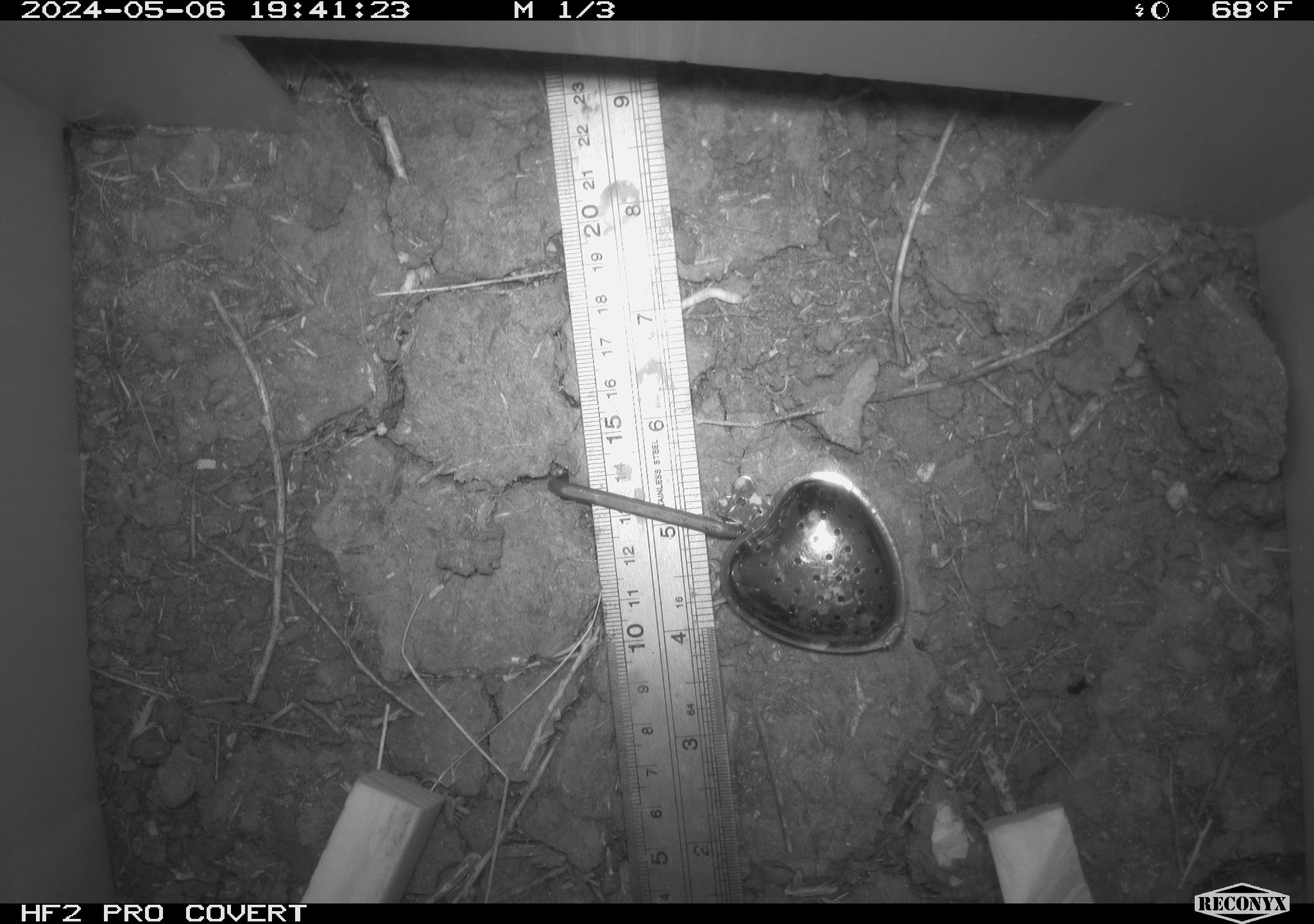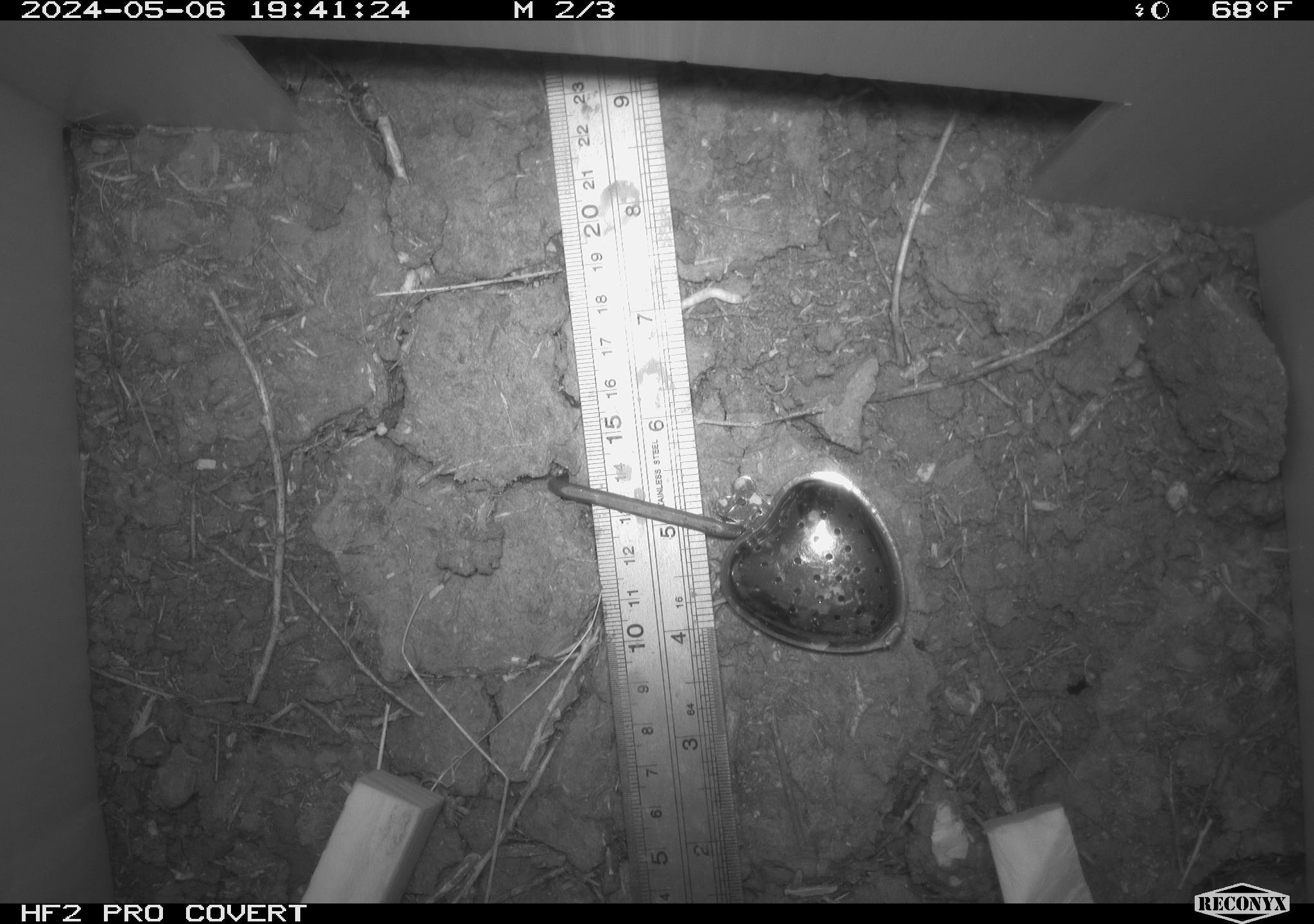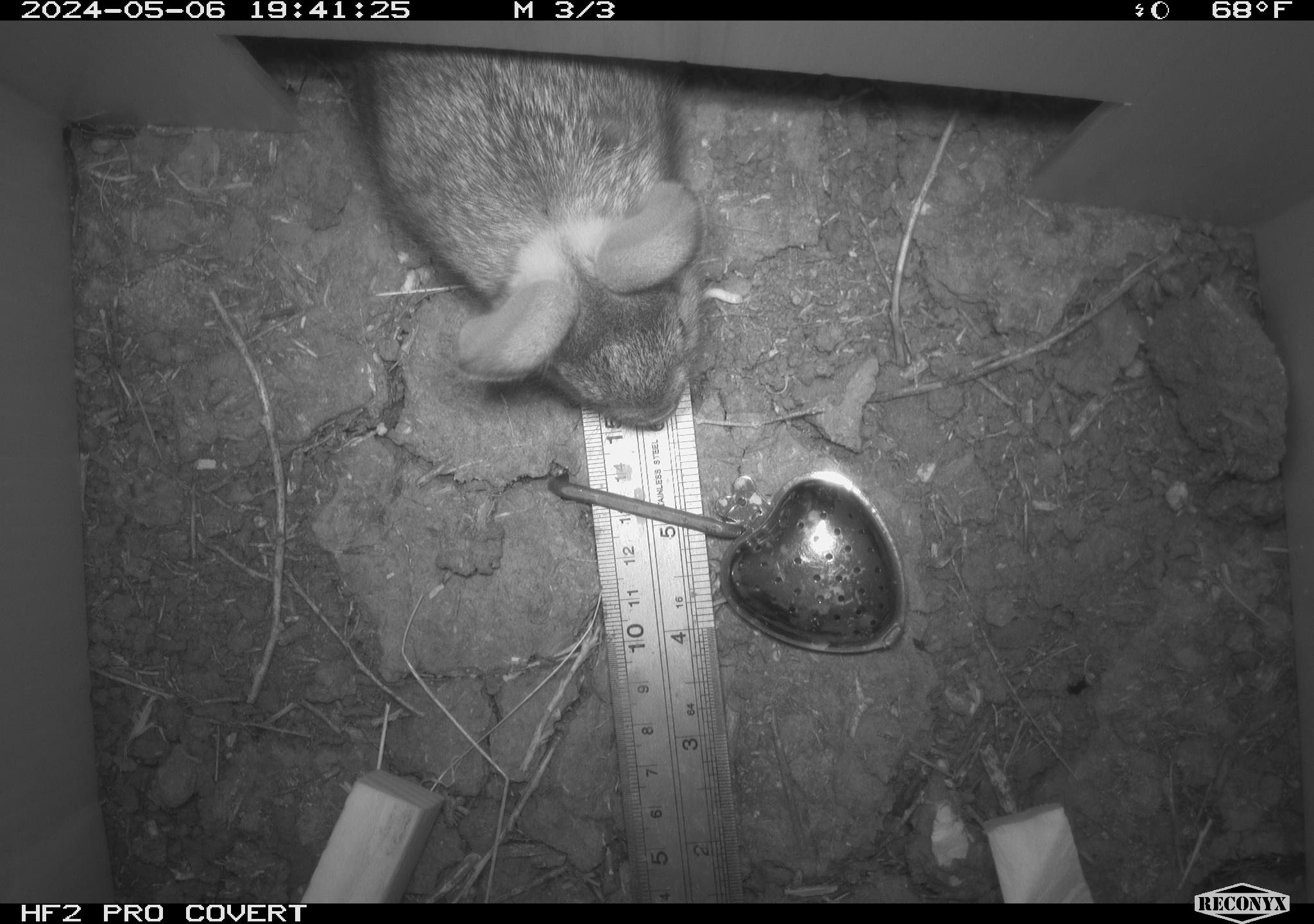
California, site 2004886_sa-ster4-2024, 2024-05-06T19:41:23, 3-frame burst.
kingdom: Animalia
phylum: Chordata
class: Mammalia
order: Lagomorpha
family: Leporidae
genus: Sylvilagus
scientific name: Sylvilagus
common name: cottontail rabbits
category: sylvilagus species